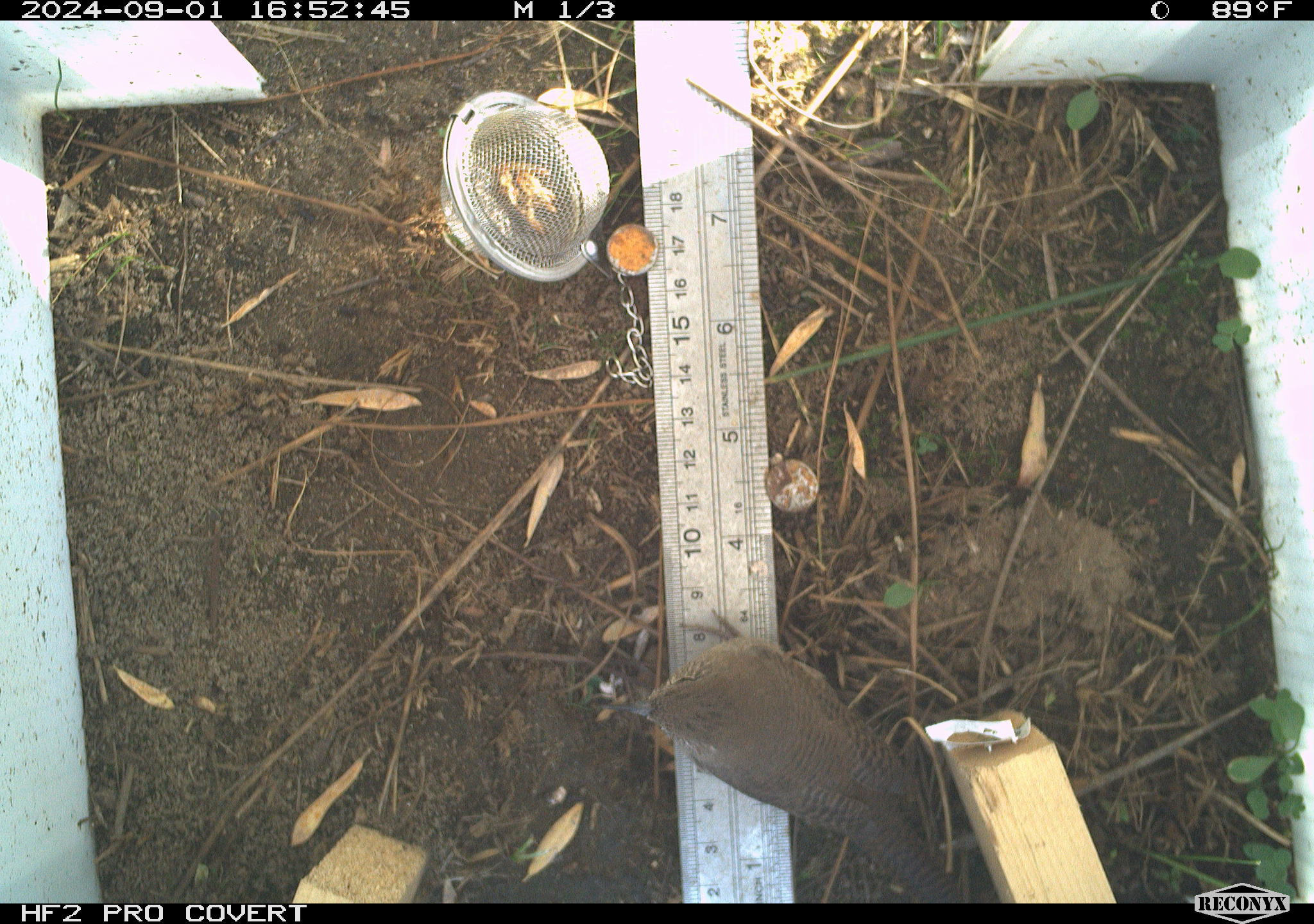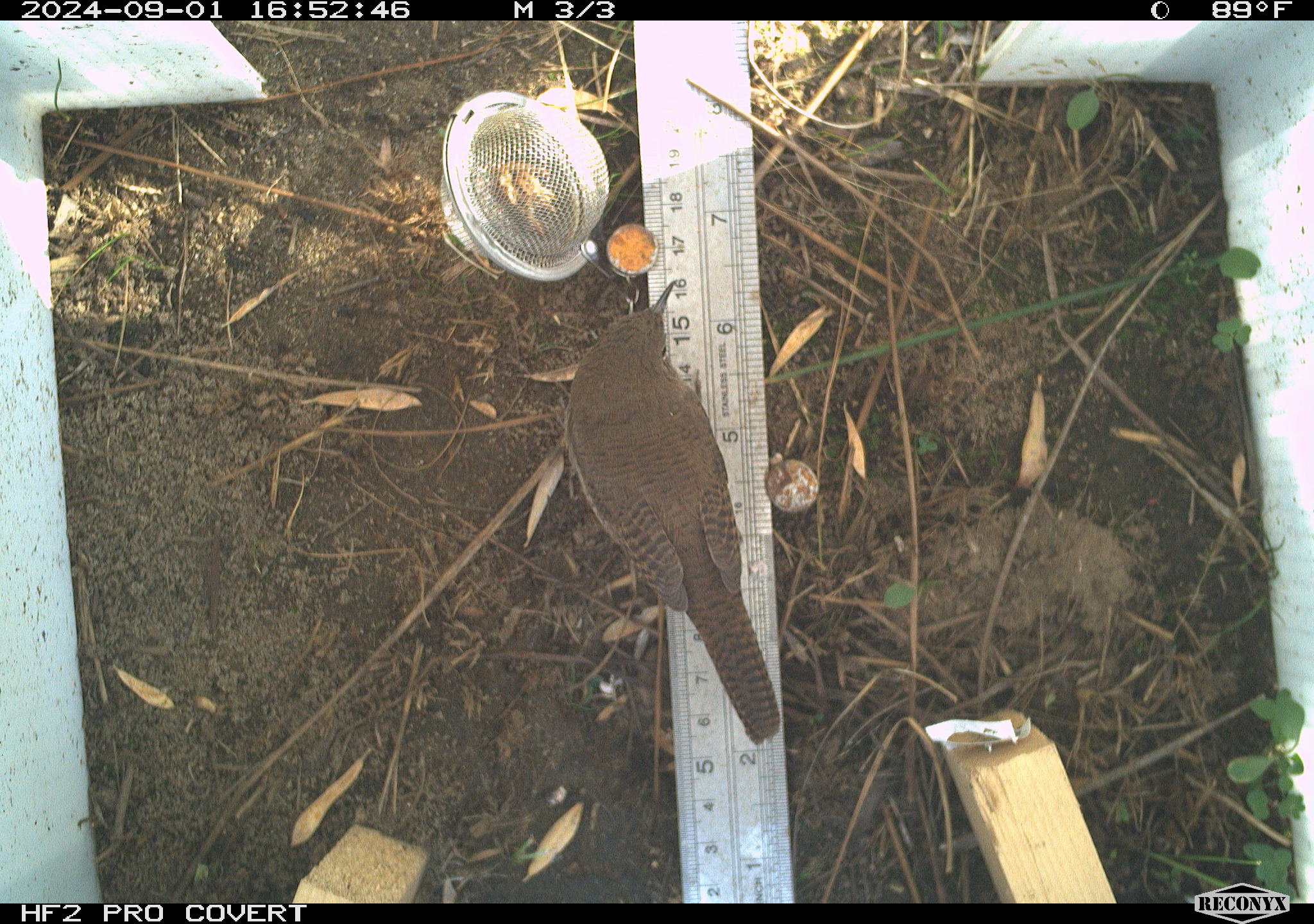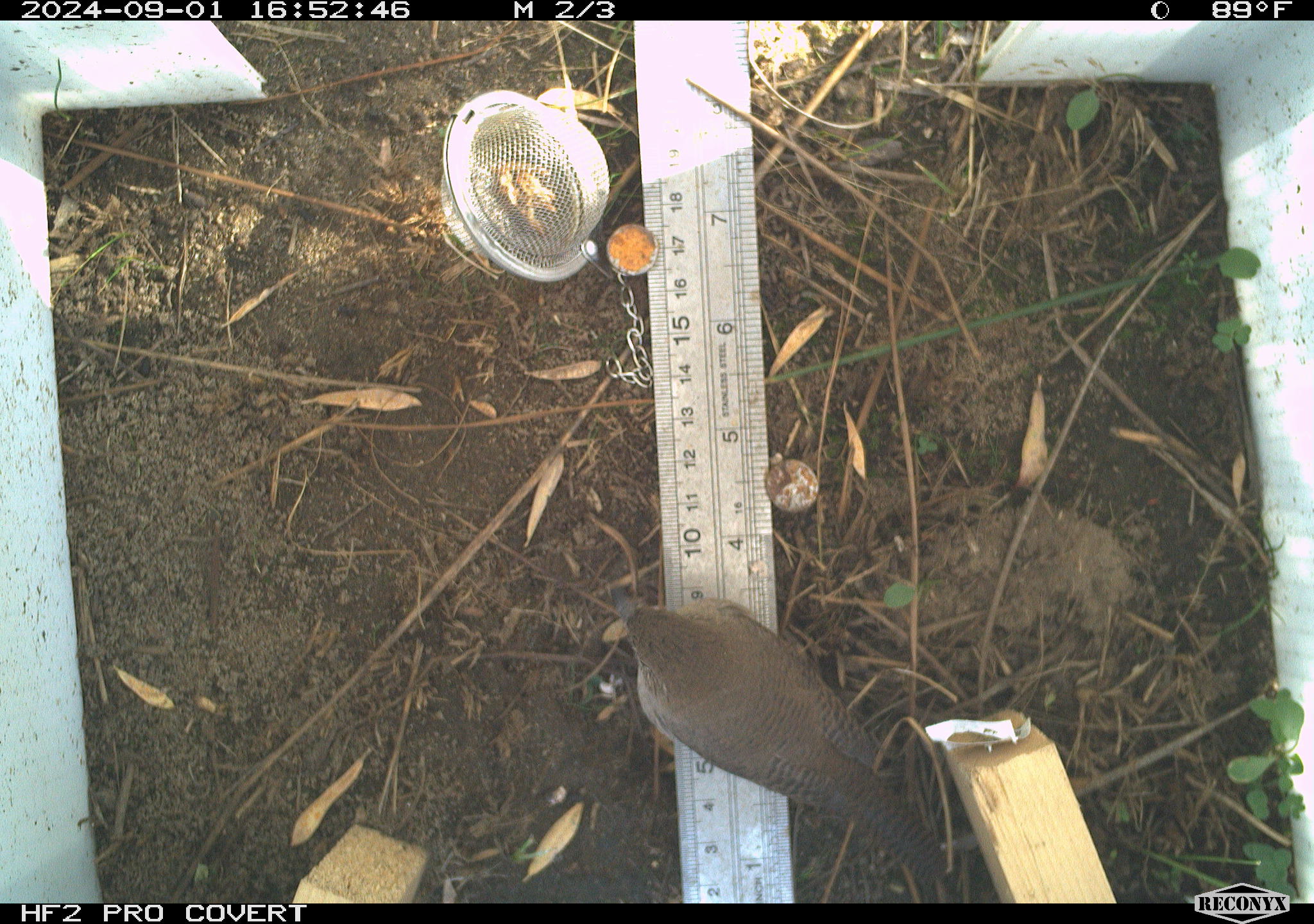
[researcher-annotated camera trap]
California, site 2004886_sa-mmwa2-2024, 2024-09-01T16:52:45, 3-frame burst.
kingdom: Animalia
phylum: Chordata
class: Aves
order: Passeriformes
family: Troglodytidae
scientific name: Troglodytidae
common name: wren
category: troglodytidae family